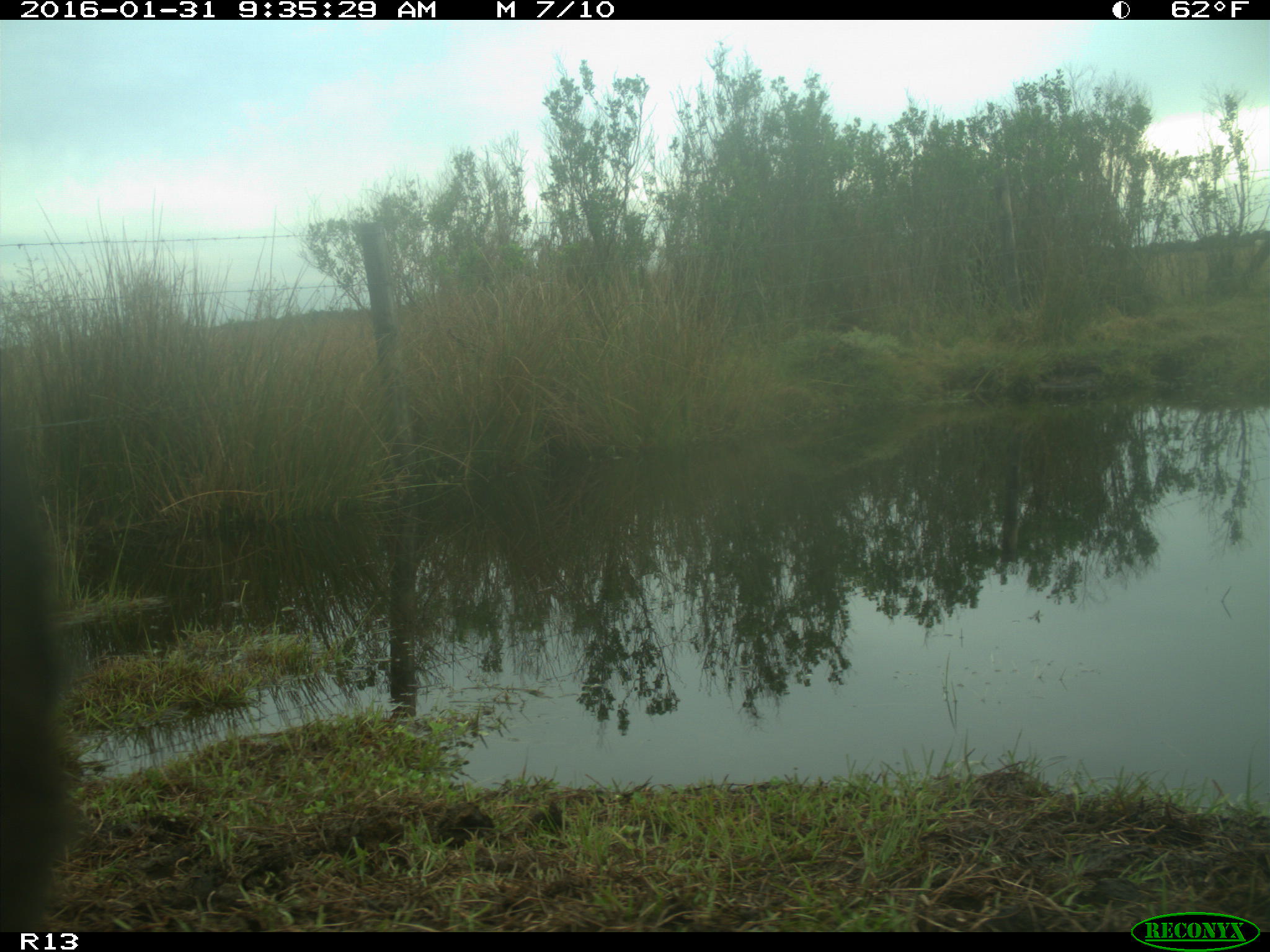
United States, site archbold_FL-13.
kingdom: Animalia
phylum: Chordata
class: Mammalia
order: Artiodactyla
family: Bovidae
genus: Bos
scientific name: Bos taurus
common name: domestic cow